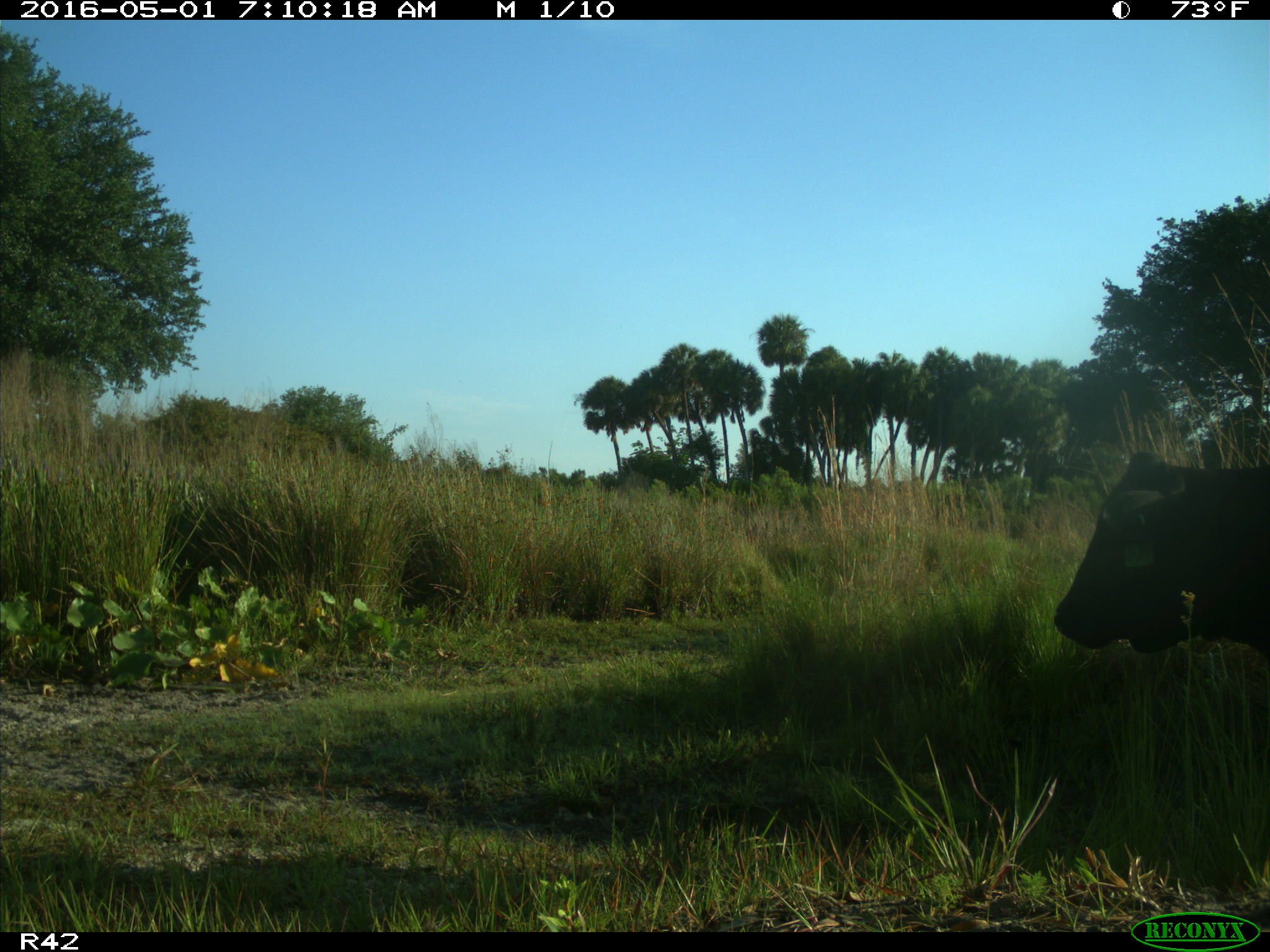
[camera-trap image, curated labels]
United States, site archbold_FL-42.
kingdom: Animalia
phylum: Chordata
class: Mammalia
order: Artiodactyla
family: Bovidae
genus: Bos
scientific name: Bos taurus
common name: domestic cow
Bos taurus (domestic cow).